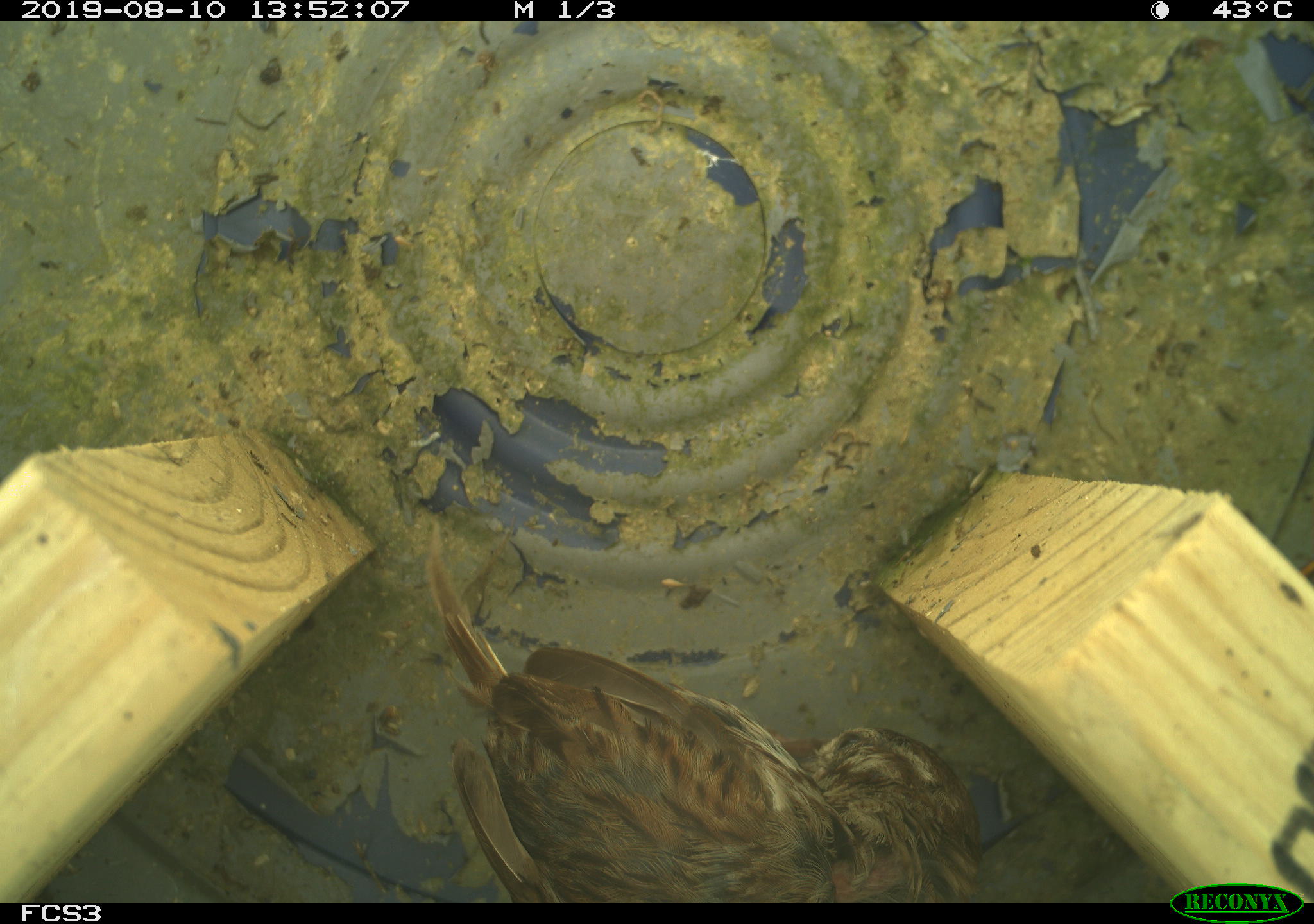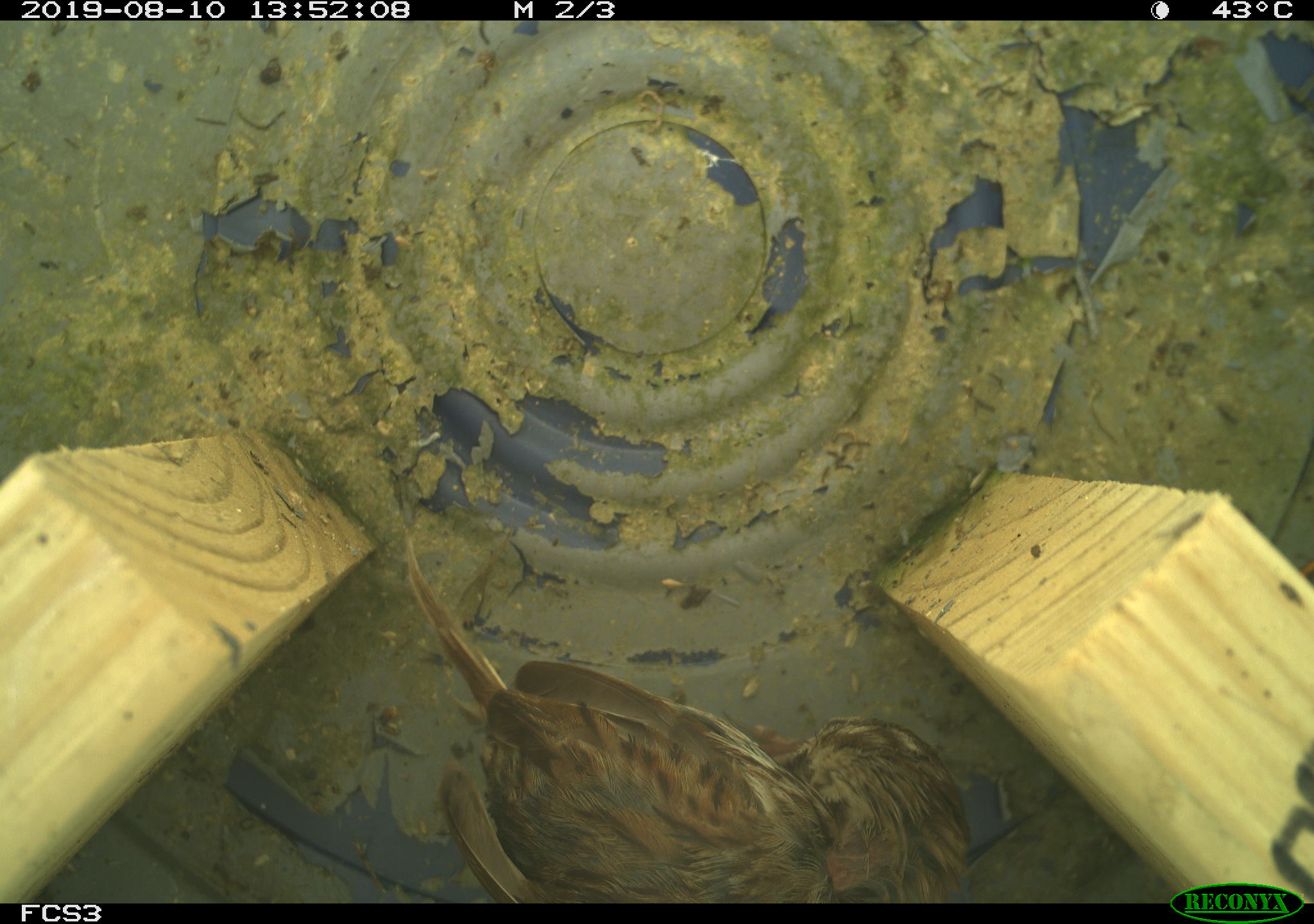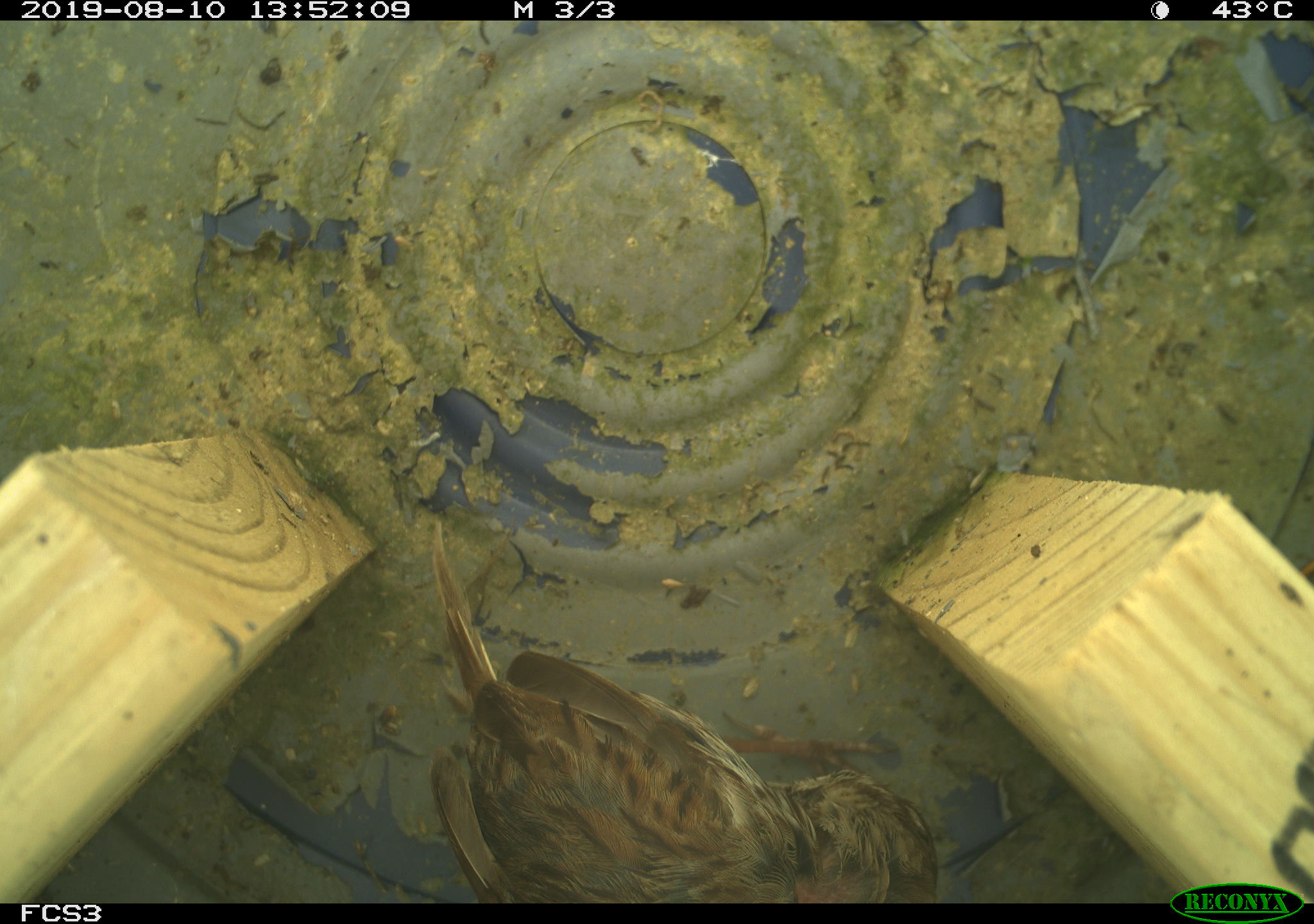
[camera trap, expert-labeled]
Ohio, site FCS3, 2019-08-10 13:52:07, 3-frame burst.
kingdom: Animalia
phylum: Chordata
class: Aves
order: Passeriformes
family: Passerellidae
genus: Melospiza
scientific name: Melospiza melodia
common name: song sparrow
Song sparrow (Melospiza melodia).